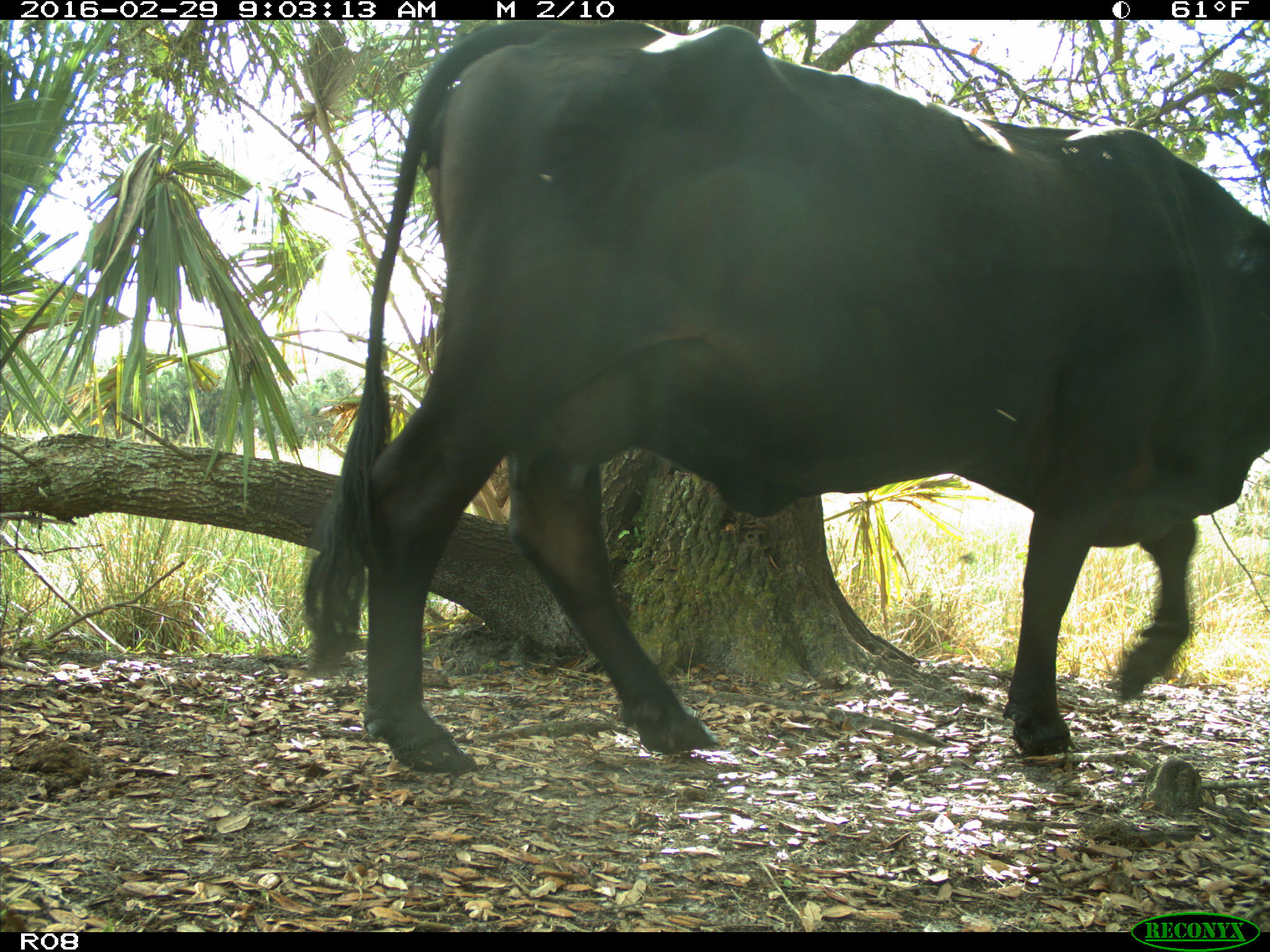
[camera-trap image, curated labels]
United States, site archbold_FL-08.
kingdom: Animalia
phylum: Chordata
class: Mammalia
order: Artiodactyla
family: Bovidae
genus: Bos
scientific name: Bos taurus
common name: domestic cow